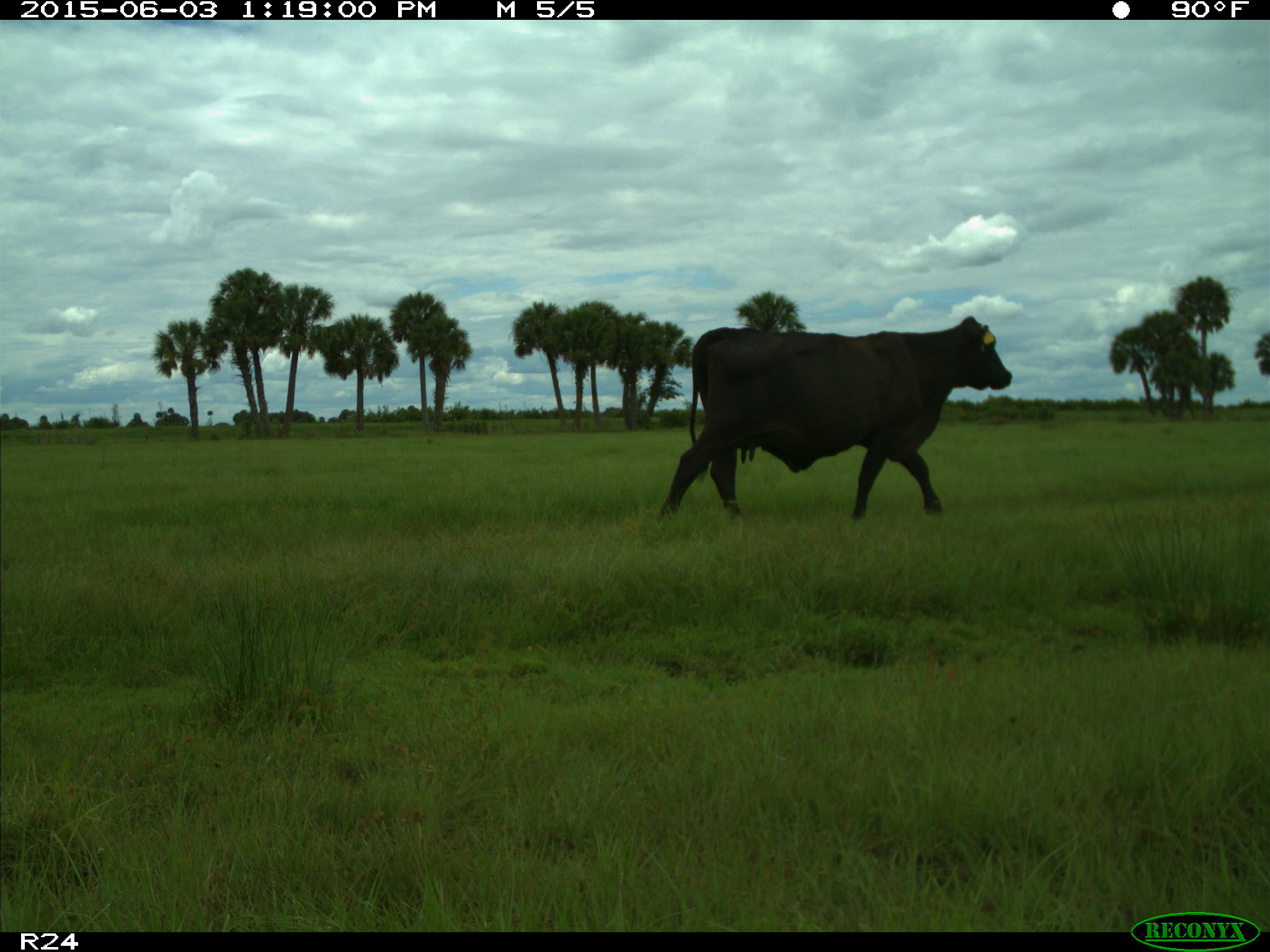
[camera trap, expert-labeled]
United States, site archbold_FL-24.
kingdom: Animalia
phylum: Chordata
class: Mammalia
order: Artiodactyla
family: Bovidae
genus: Bos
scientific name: Bos taurus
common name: domestic cow